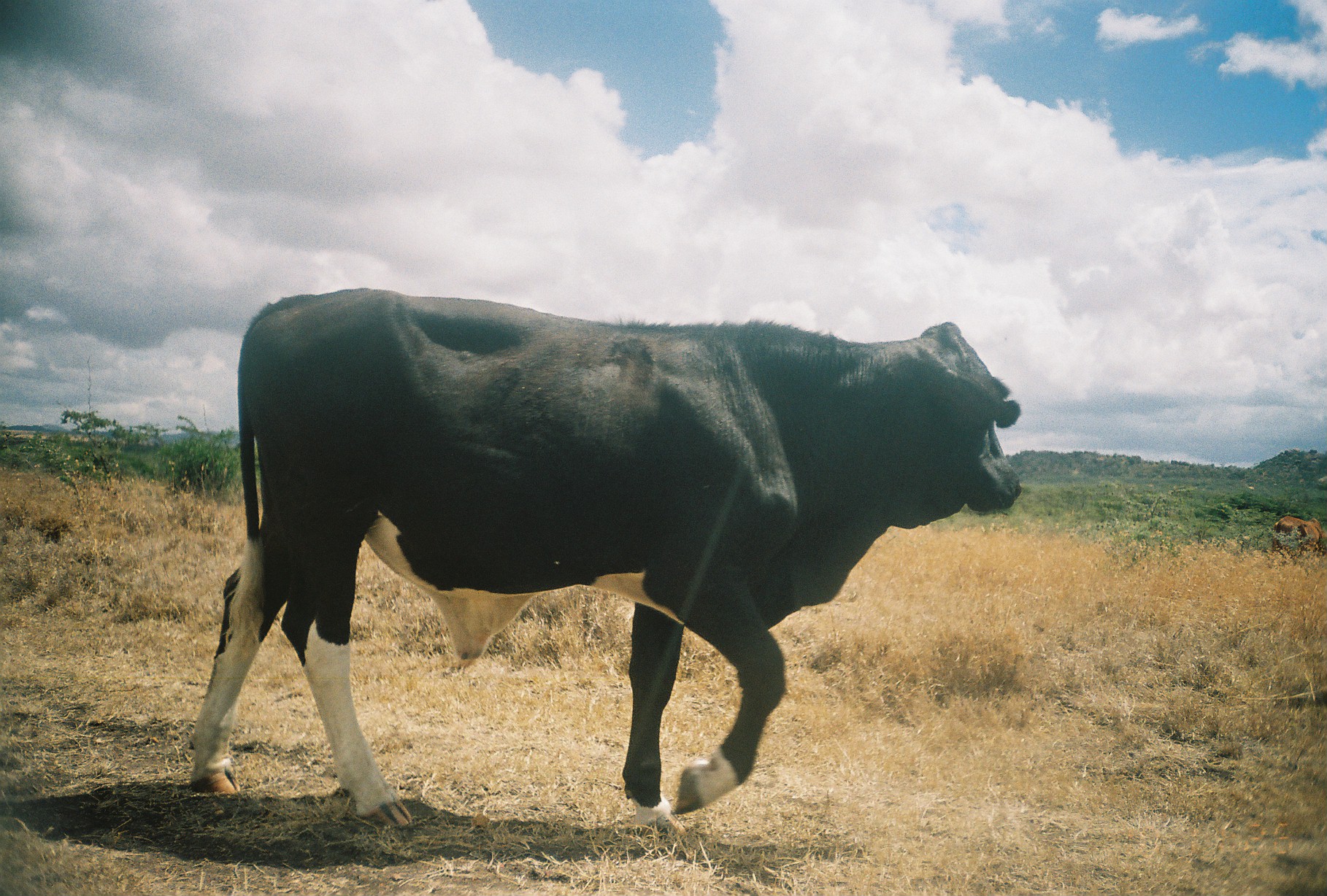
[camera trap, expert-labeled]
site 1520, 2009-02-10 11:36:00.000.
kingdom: Animalia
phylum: Chordata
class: Mammalia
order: Artiodactyla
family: Bovidae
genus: Bos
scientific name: Bos taurus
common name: domestic cattle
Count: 2.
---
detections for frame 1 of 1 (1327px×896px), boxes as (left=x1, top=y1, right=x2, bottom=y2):
bos taurus: (left=186, top=287, right=1024, bottom=839); (left=1266, top=514, right=1327, bottom=561)